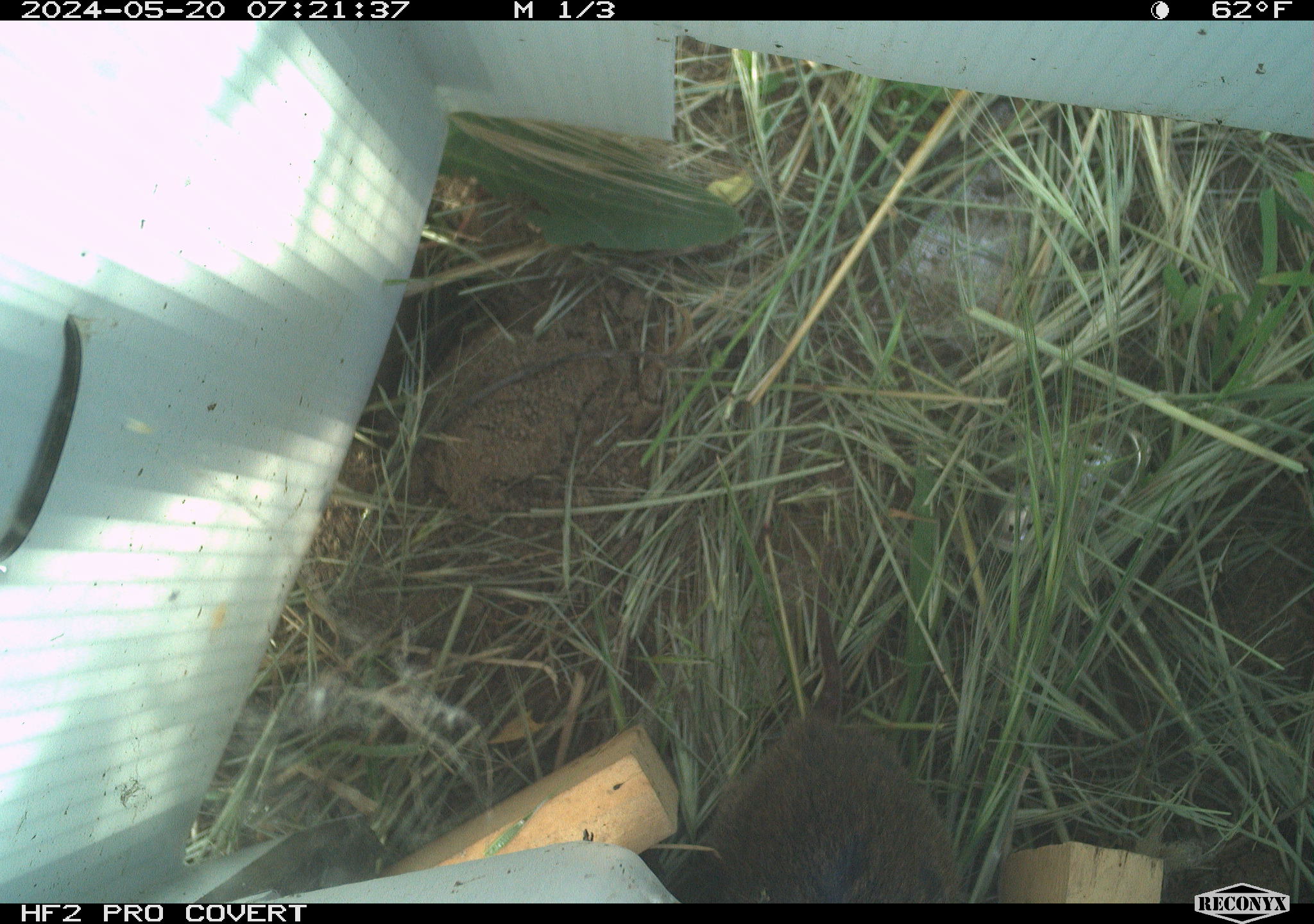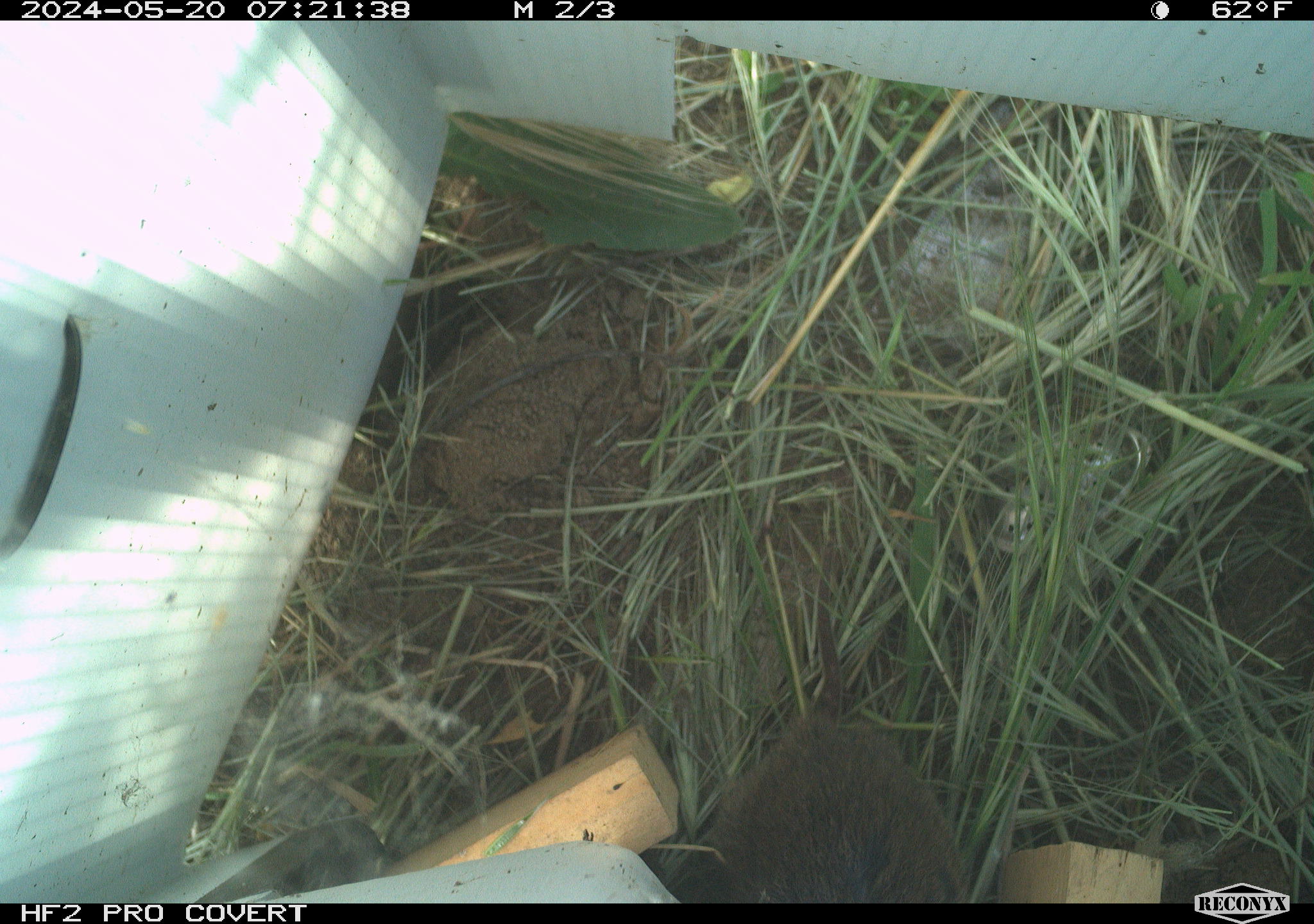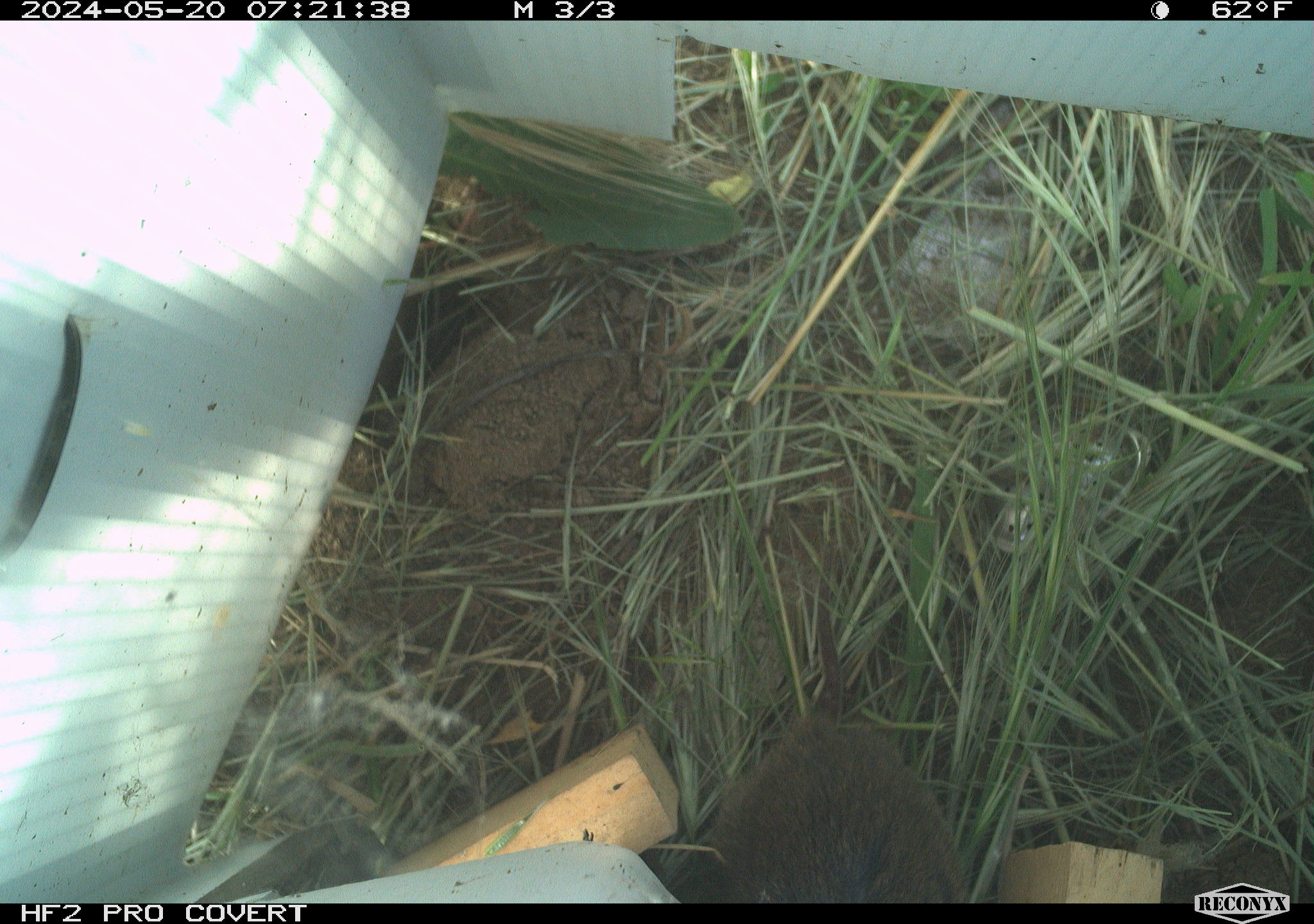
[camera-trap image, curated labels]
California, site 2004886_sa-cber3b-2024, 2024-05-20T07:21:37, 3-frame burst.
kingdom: Animalia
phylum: Chordata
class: Mammalia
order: Rodentia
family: Cricetidae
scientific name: Arvicolinae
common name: voles, lemmings, and muskrats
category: arvicolinae subfamily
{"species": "arvicolinae subfamily (voles, lemmings, and muskrats) (Arvicolinae)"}